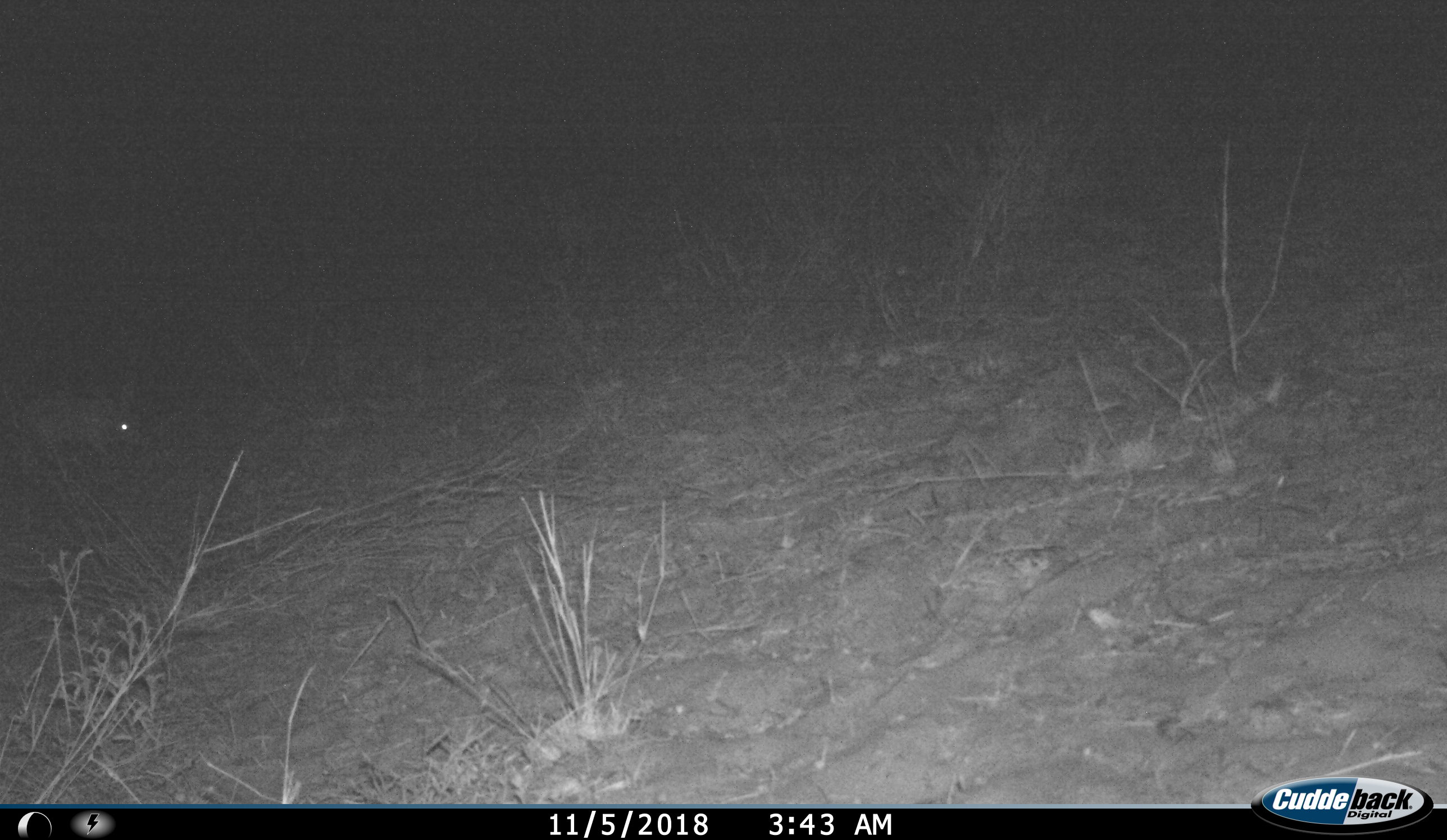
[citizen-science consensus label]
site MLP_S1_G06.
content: unidentified animal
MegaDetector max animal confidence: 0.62